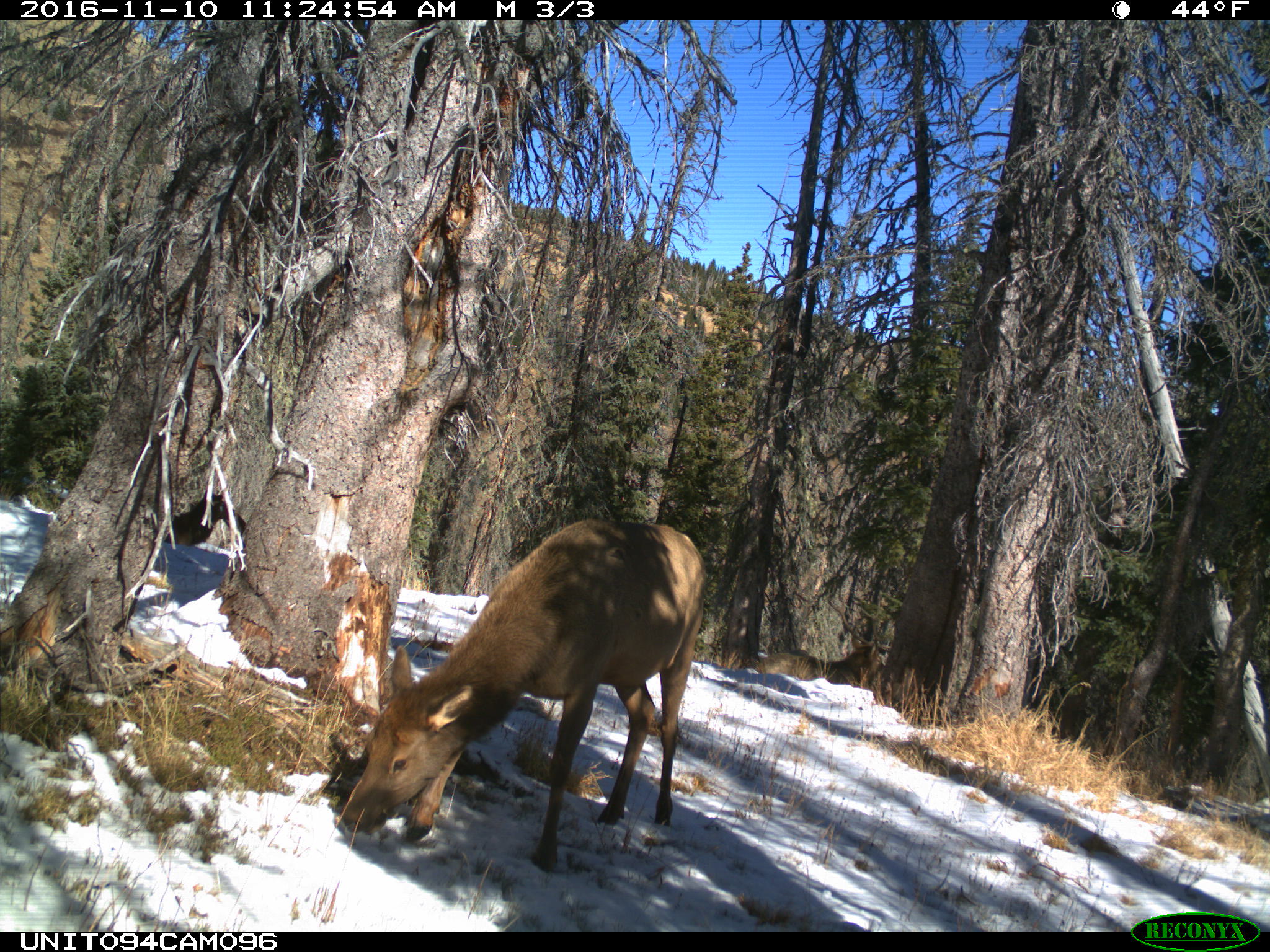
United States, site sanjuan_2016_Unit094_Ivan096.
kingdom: Animalia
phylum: Chordata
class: Mammalia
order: Artiodactyla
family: Cervidae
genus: Cervus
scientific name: Cervus elaphus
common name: red deer